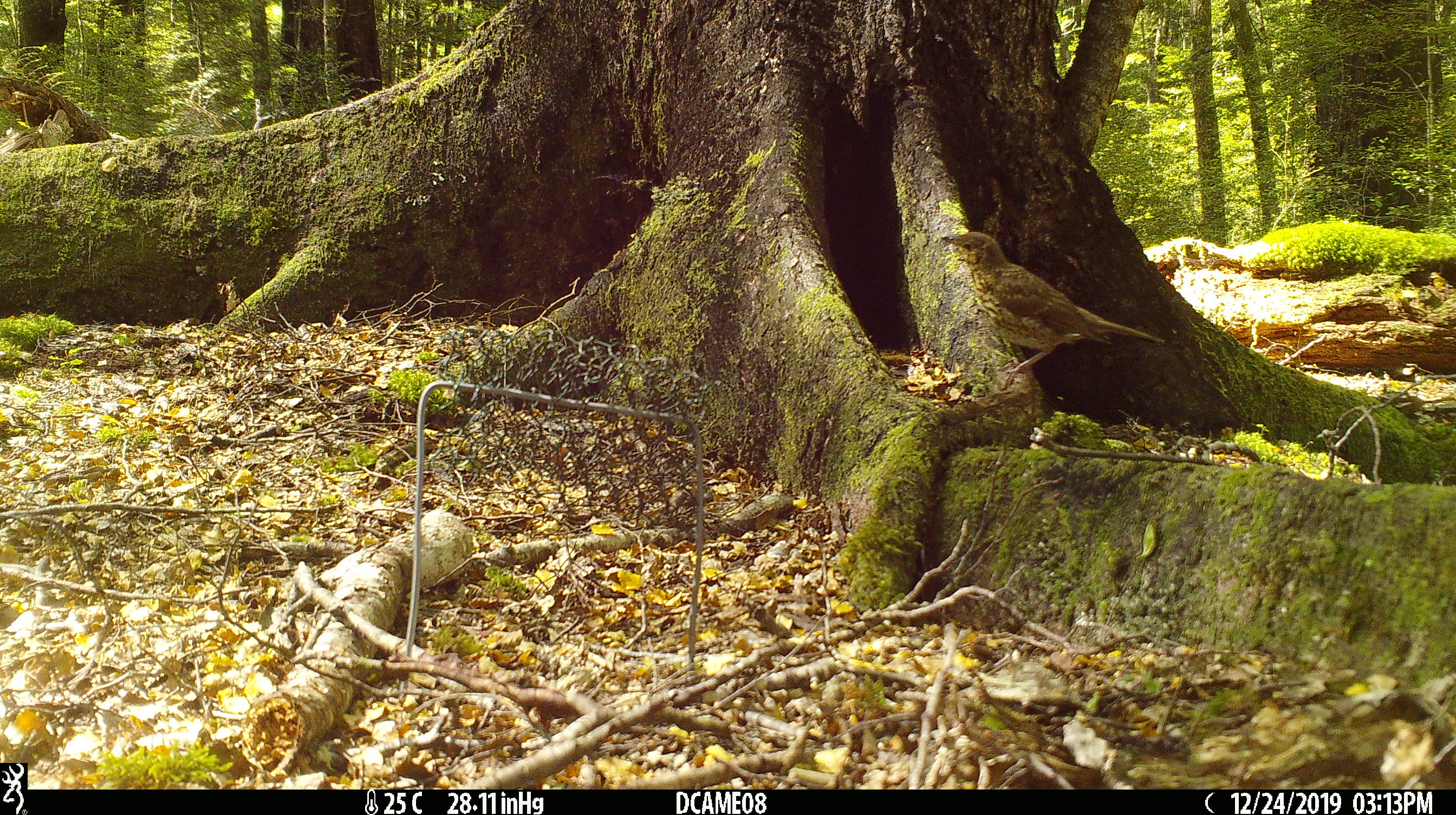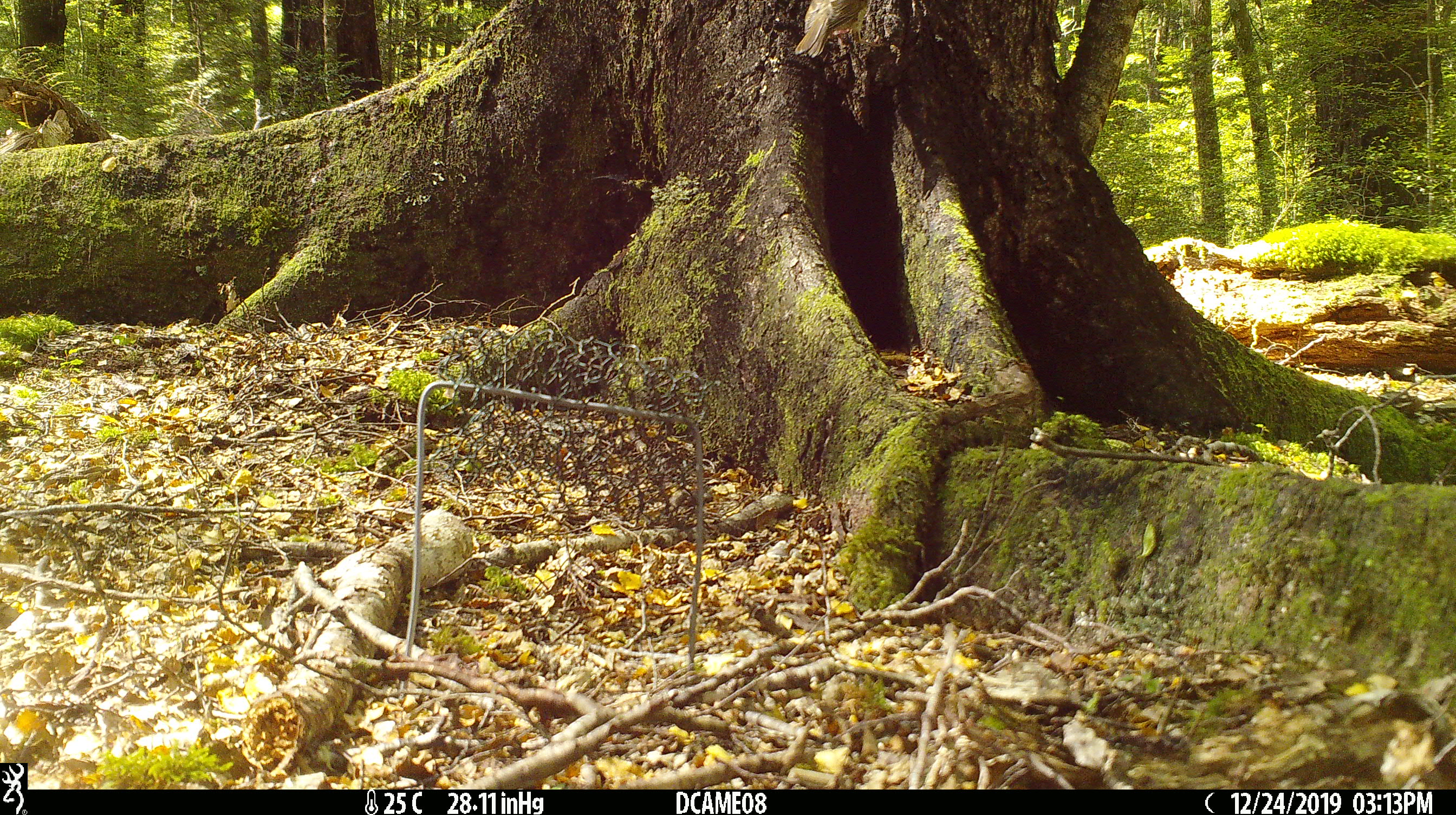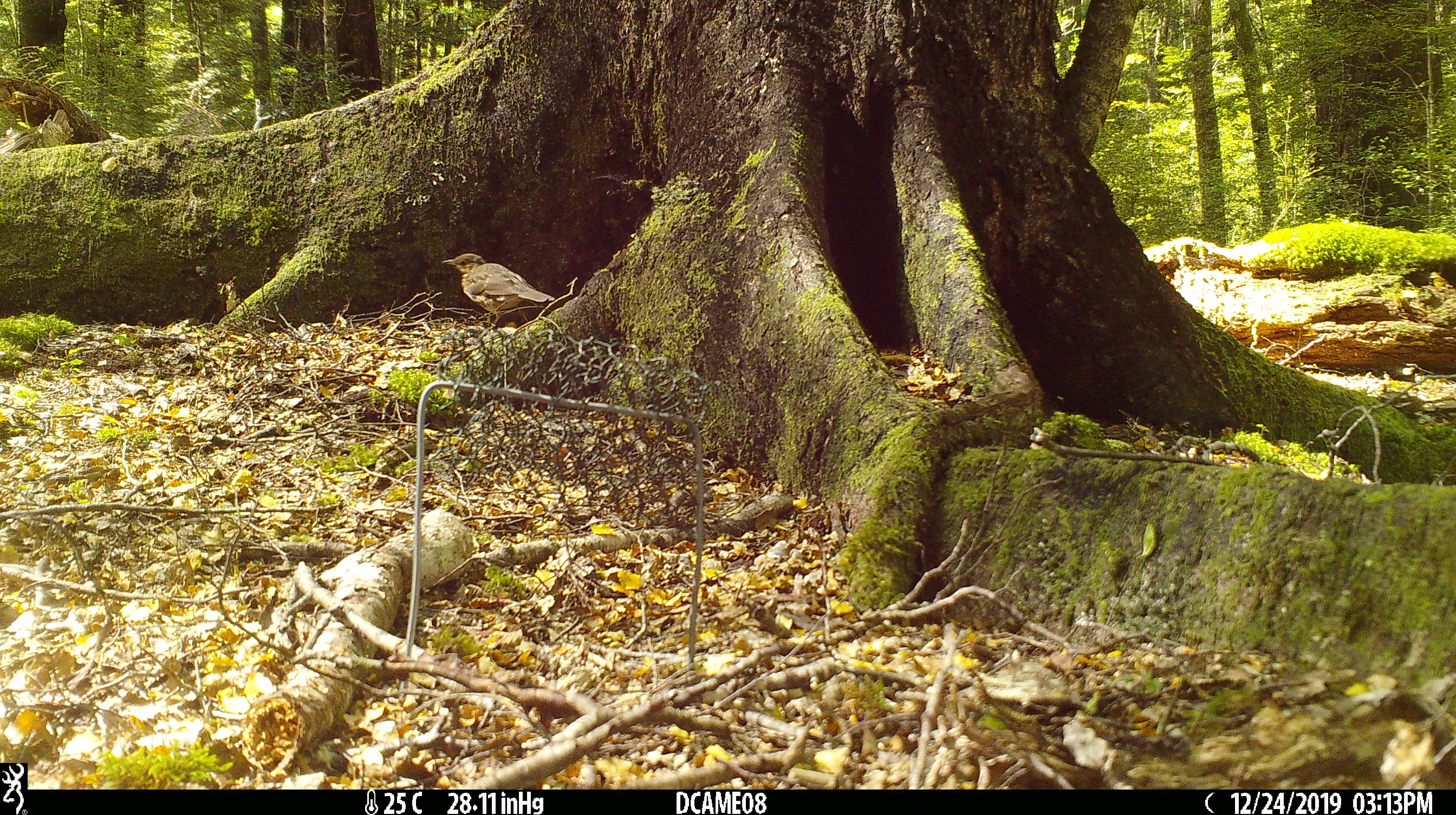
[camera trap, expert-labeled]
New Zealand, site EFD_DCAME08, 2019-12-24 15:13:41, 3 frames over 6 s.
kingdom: Animalia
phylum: Chordata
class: Aves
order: Passeriformes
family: Turdidae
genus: Turdus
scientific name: Turdus philomelos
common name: song thrush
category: thrush